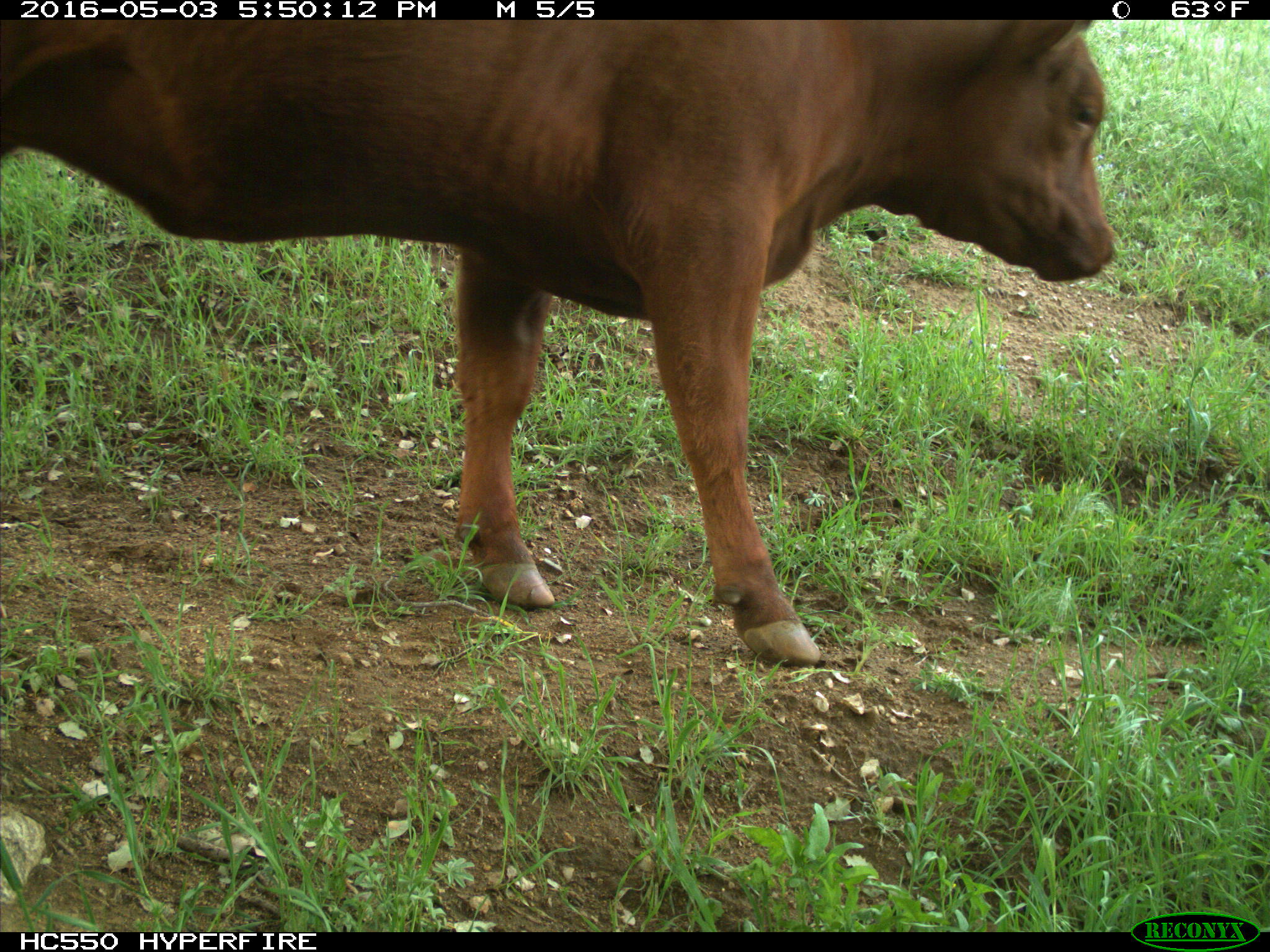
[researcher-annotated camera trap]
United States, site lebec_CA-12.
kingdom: Animalia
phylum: Chordata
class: Mammalia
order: Artiodactyla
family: Bovidae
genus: Bos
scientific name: Bos taurus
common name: domestic cow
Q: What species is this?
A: Bos taurus (domestic cow).